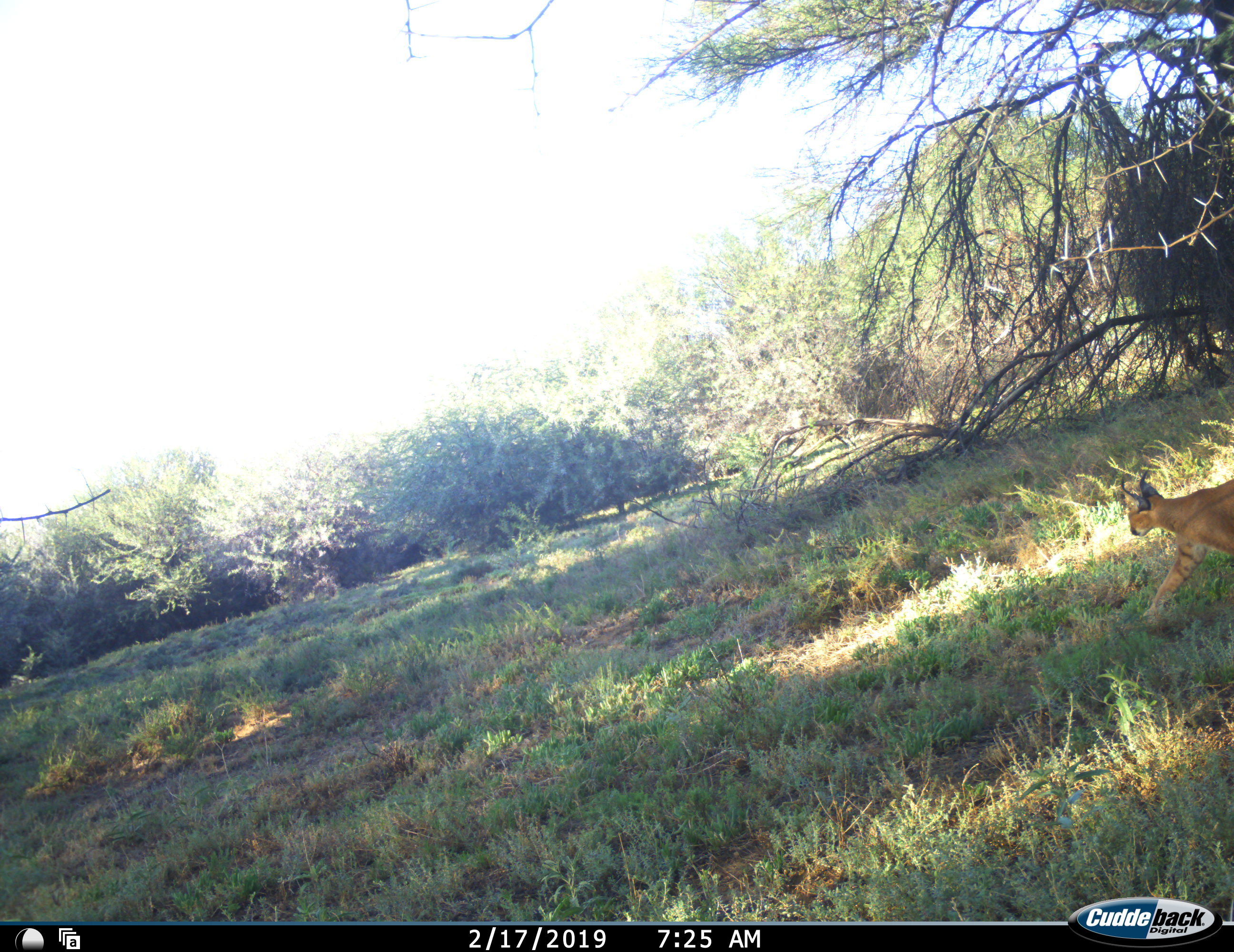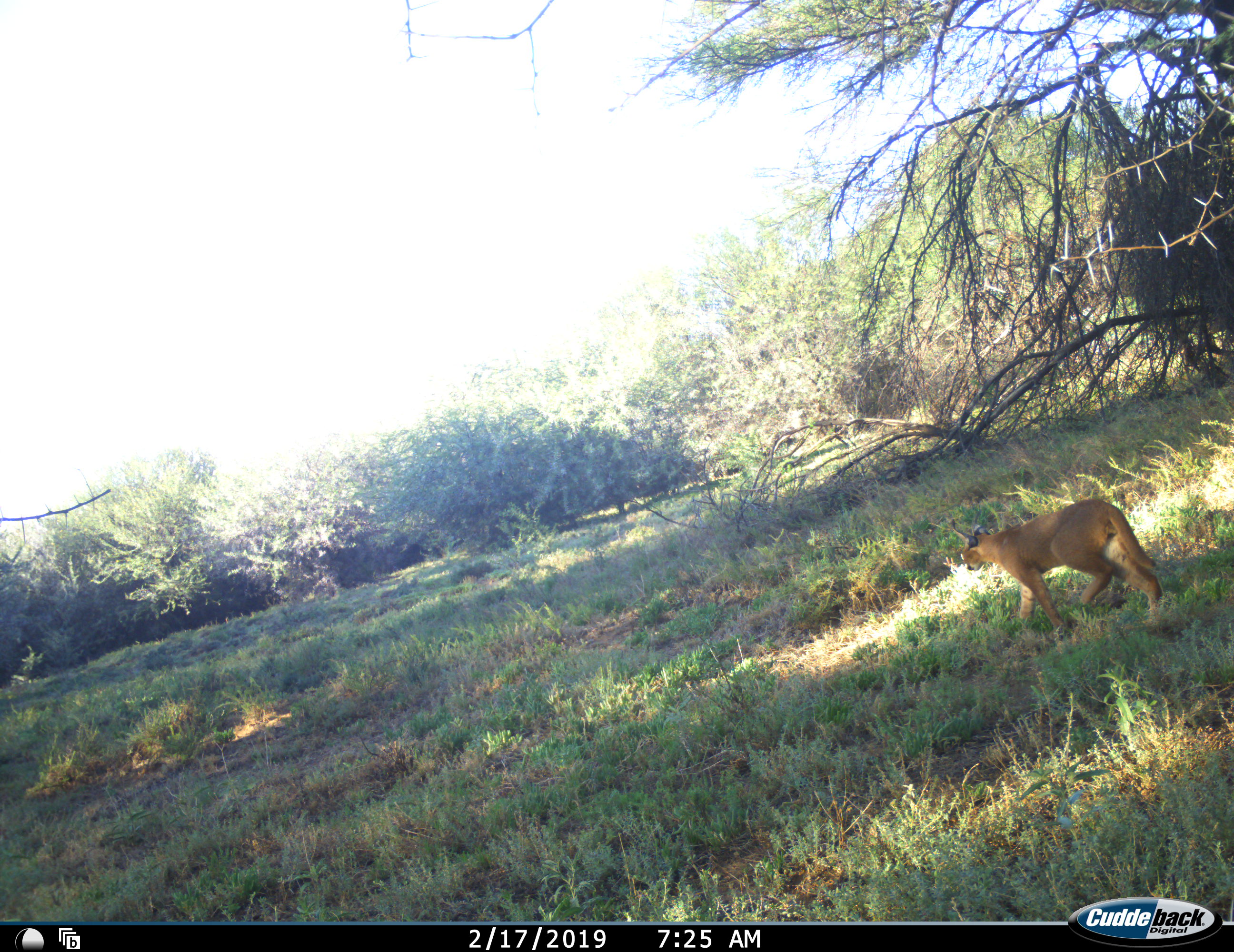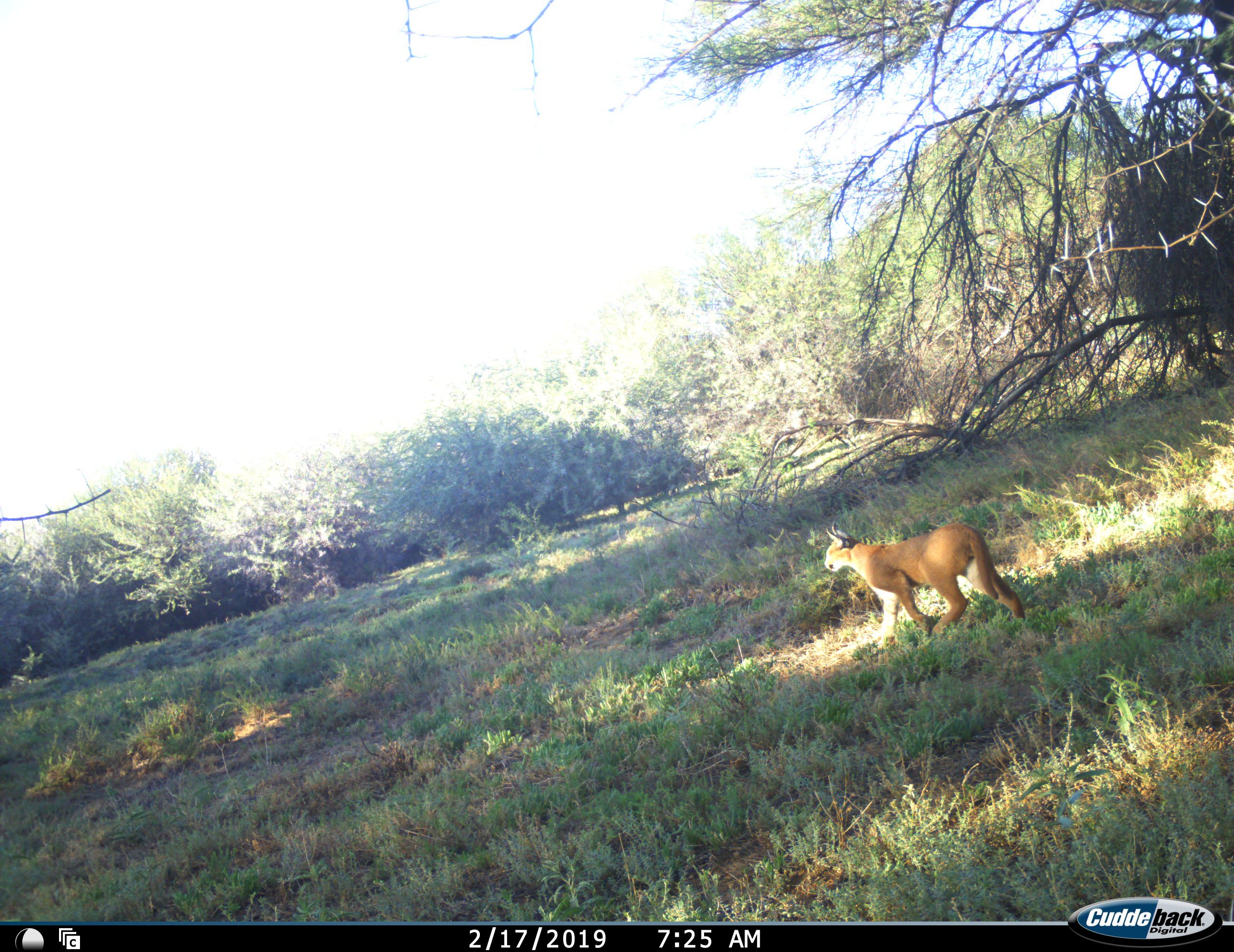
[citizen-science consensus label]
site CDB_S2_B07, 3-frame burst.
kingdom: Animalia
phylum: Chordata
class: Mammalia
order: Carnivora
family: Felidae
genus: Caracal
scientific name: Caracal caracal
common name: caracal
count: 1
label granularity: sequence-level